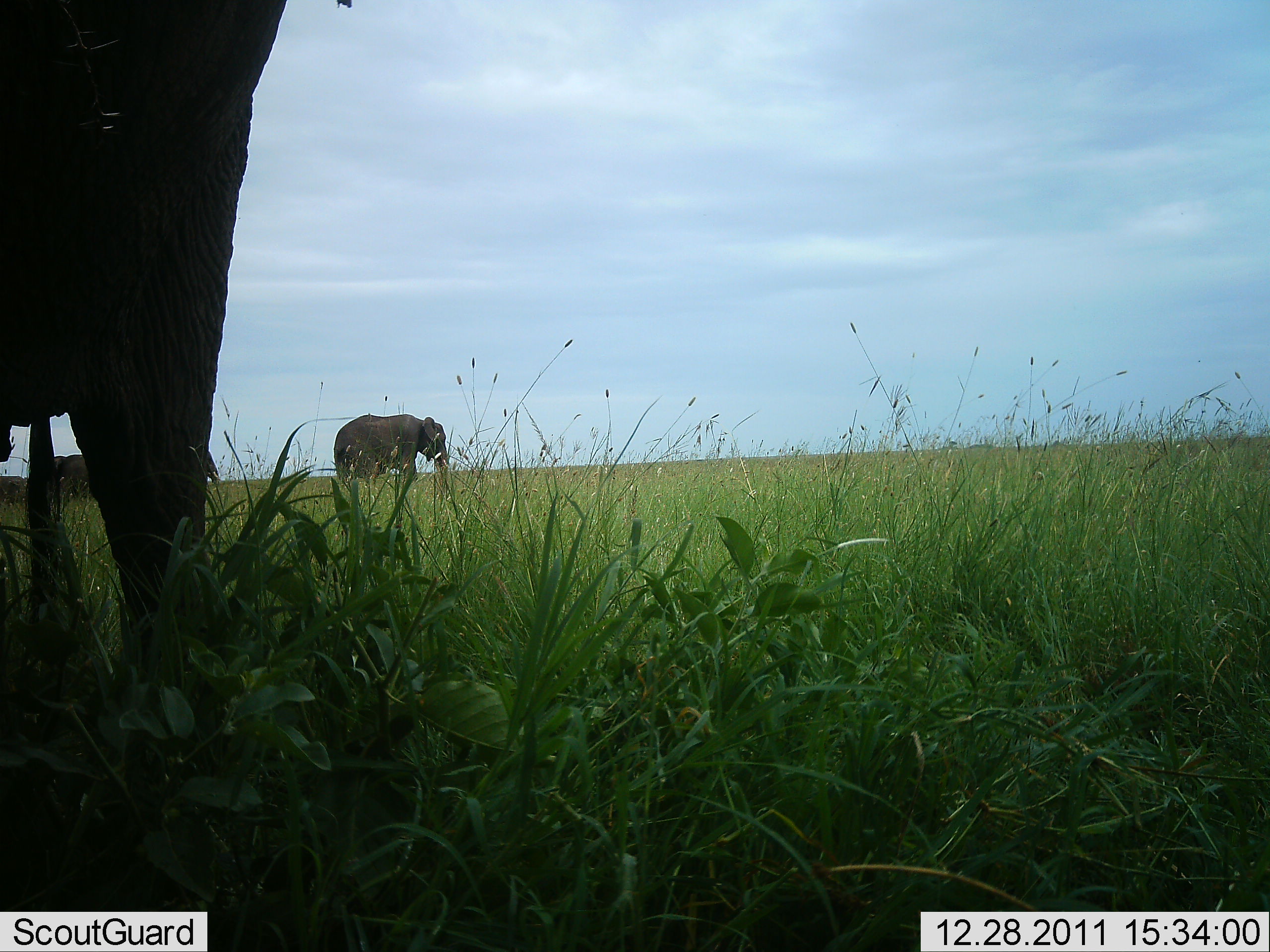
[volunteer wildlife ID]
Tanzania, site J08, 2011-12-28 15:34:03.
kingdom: Animalia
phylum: Chordata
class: Mammalia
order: Proboscidea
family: Elephantidae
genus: Loxodonta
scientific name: Loxodonta africana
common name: african bush elephant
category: elephant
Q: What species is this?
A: Elephant (african bush elephant) (Loxodonta africana).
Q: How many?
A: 3.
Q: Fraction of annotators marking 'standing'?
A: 54%.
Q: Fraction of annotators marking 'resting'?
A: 0%.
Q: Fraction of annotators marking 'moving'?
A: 62%.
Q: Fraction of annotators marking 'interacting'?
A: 0%.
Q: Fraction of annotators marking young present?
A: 0%.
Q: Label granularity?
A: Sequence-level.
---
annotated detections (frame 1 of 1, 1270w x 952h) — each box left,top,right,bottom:
animal: 0,0,307,725; 329,412,454,520; 50,454,94,500; 0,474,28,506; 203,449,225,486